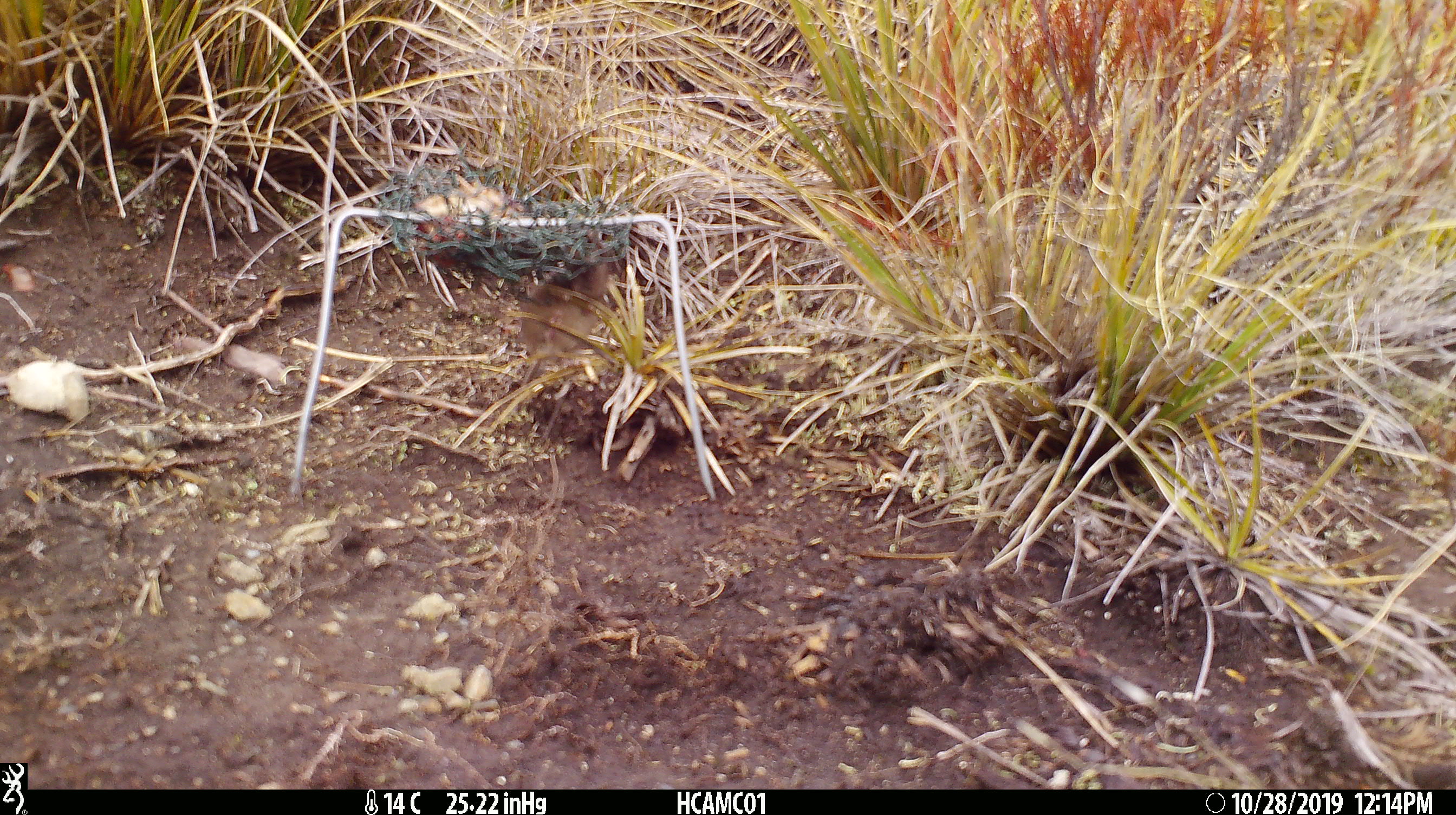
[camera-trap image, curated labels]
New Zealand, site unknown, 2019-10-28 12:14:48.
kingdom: Animalia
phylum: Chordata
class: Mammalia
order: Rodentia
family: Muridae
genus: Mus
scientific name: Mus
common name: mouse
Mouse (Mus).